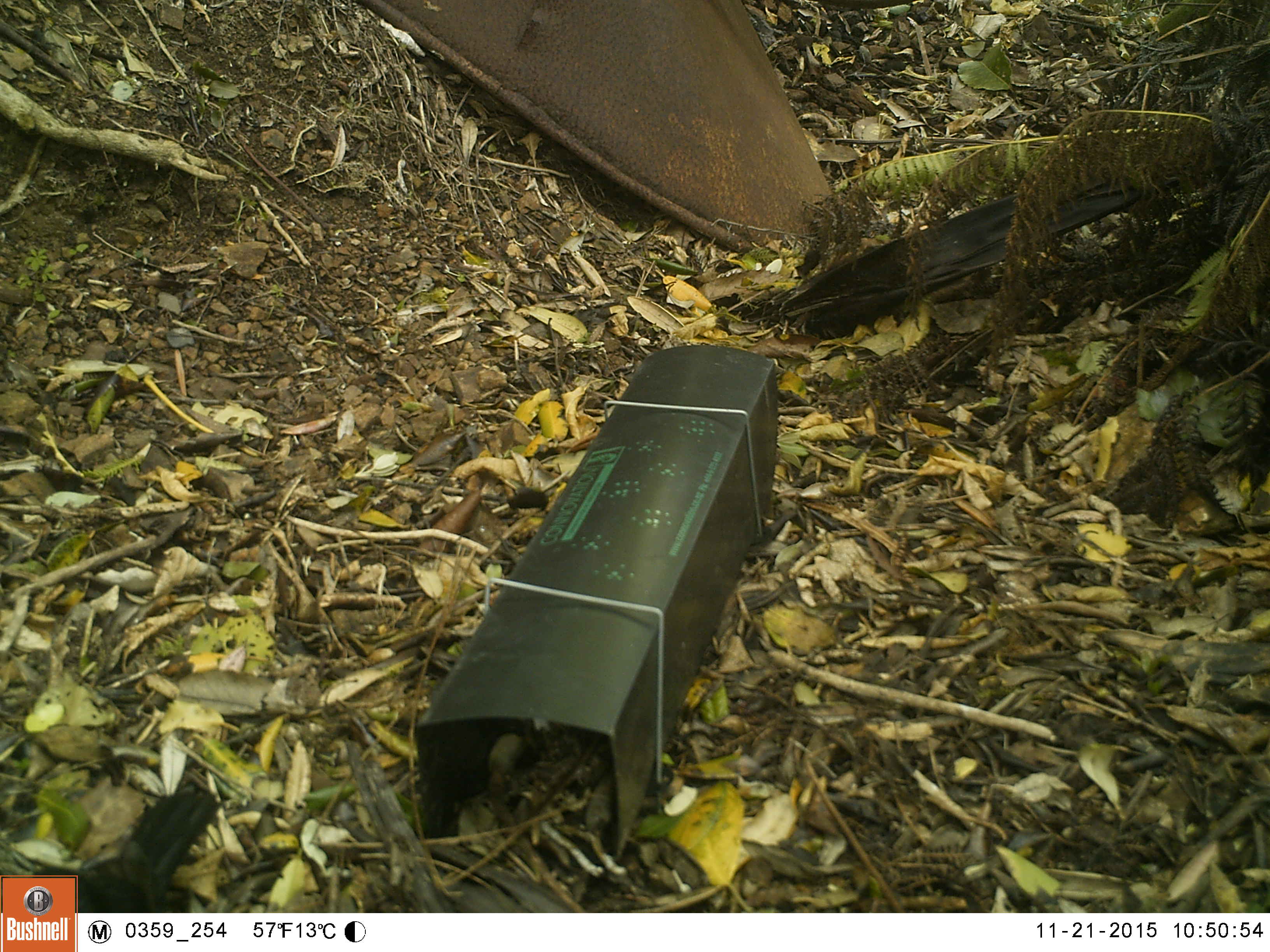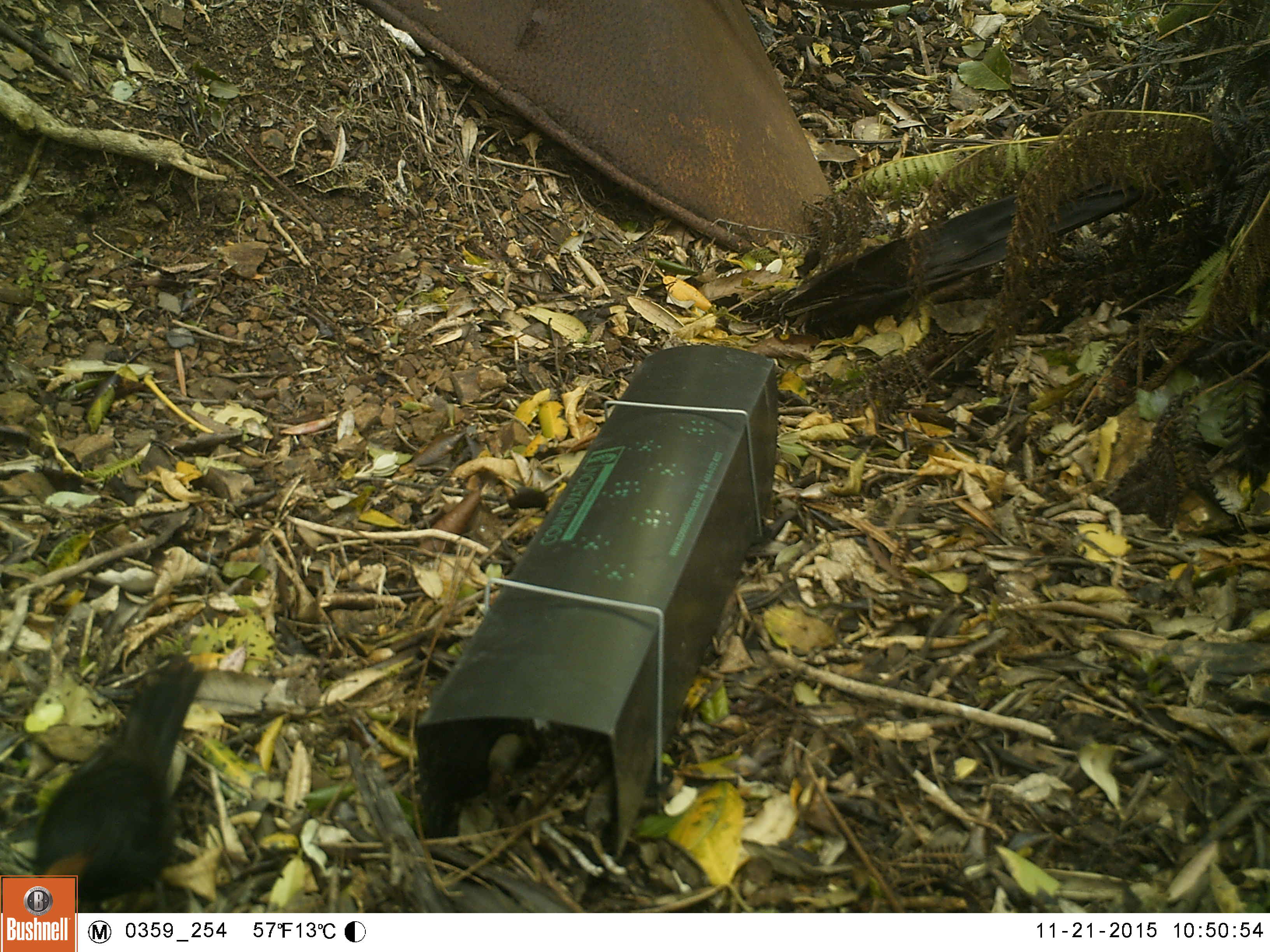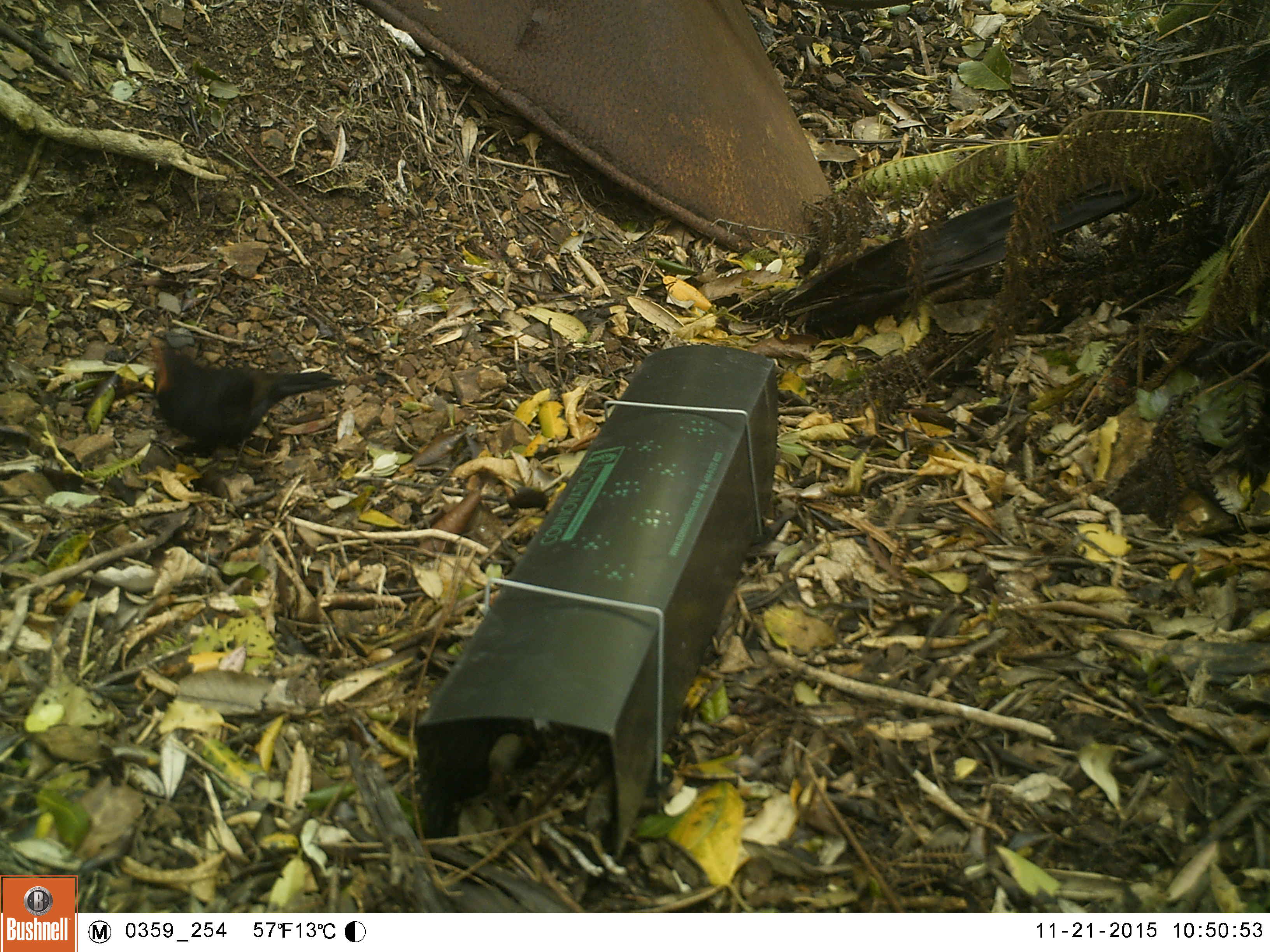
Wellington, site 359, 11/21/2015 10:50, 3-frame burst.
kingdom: Animalia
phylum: Chordata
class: Aves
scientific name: Aves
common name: bird